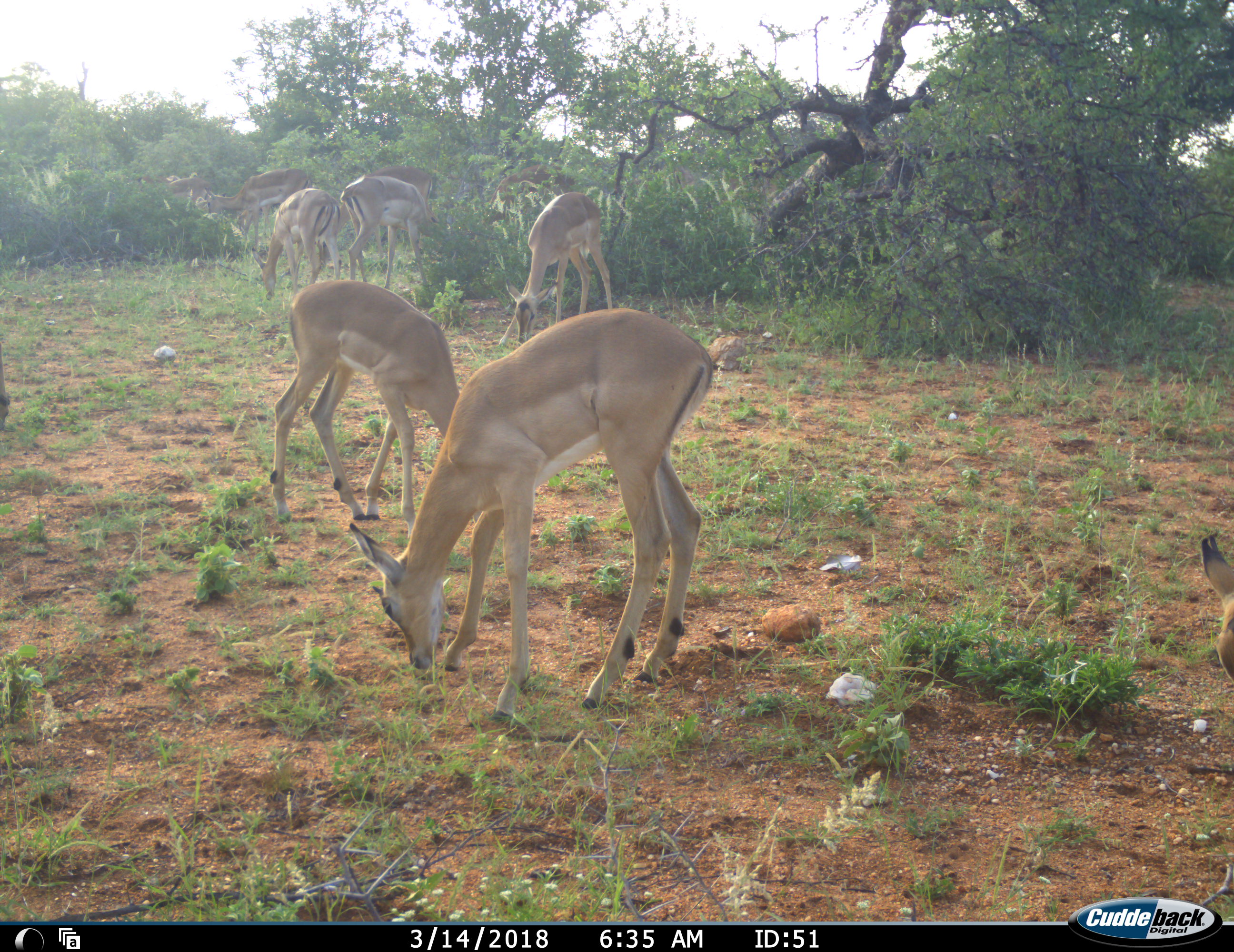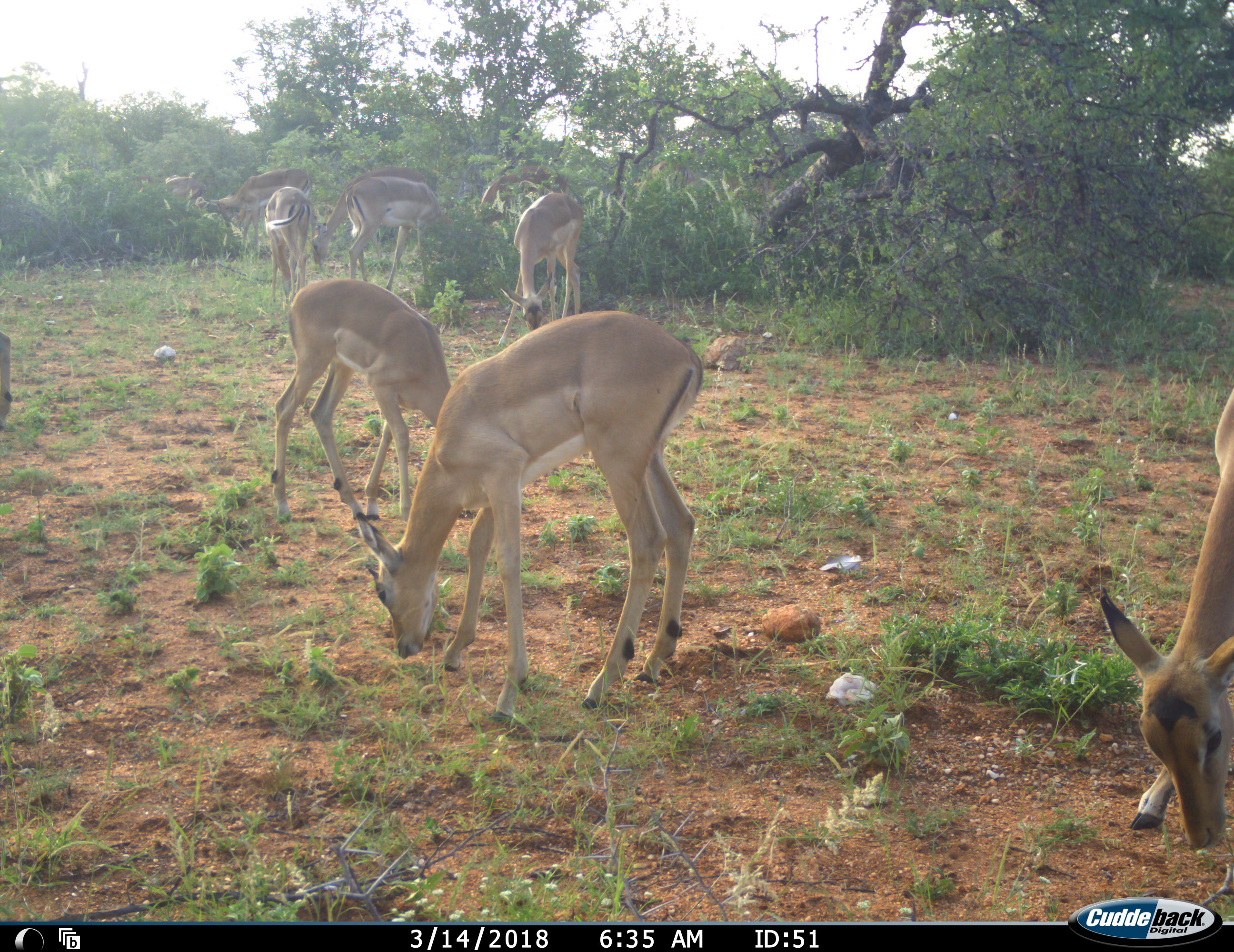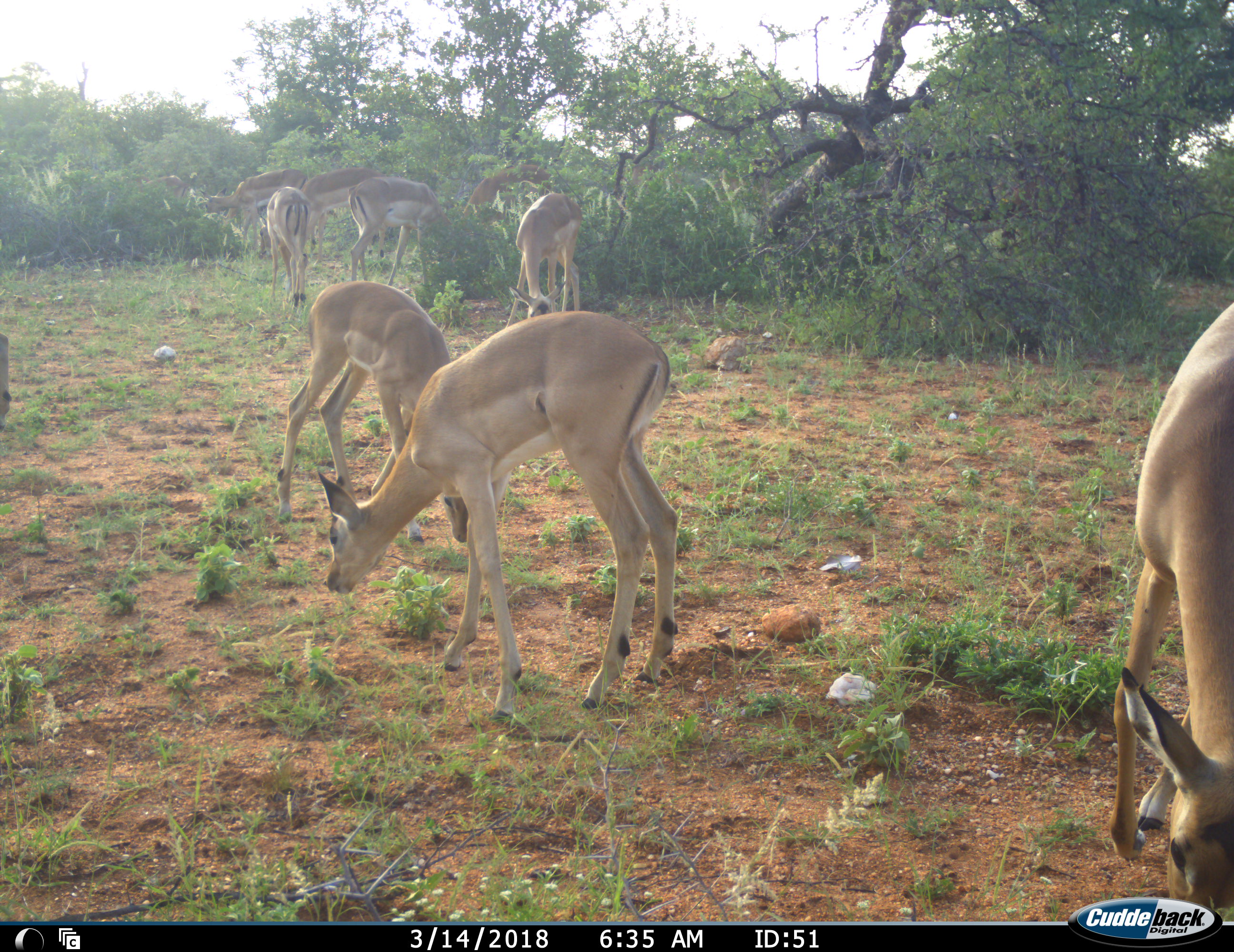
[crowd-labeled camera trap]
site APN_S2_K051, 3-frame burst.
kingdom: Animalia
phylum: Chordata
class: Mammalia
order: Artiodactyla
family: Bovidae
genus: Aepyceros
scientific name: Aepyceros melampus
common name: impala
Impala (Aepyceros melampus), count 10. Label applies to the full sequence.